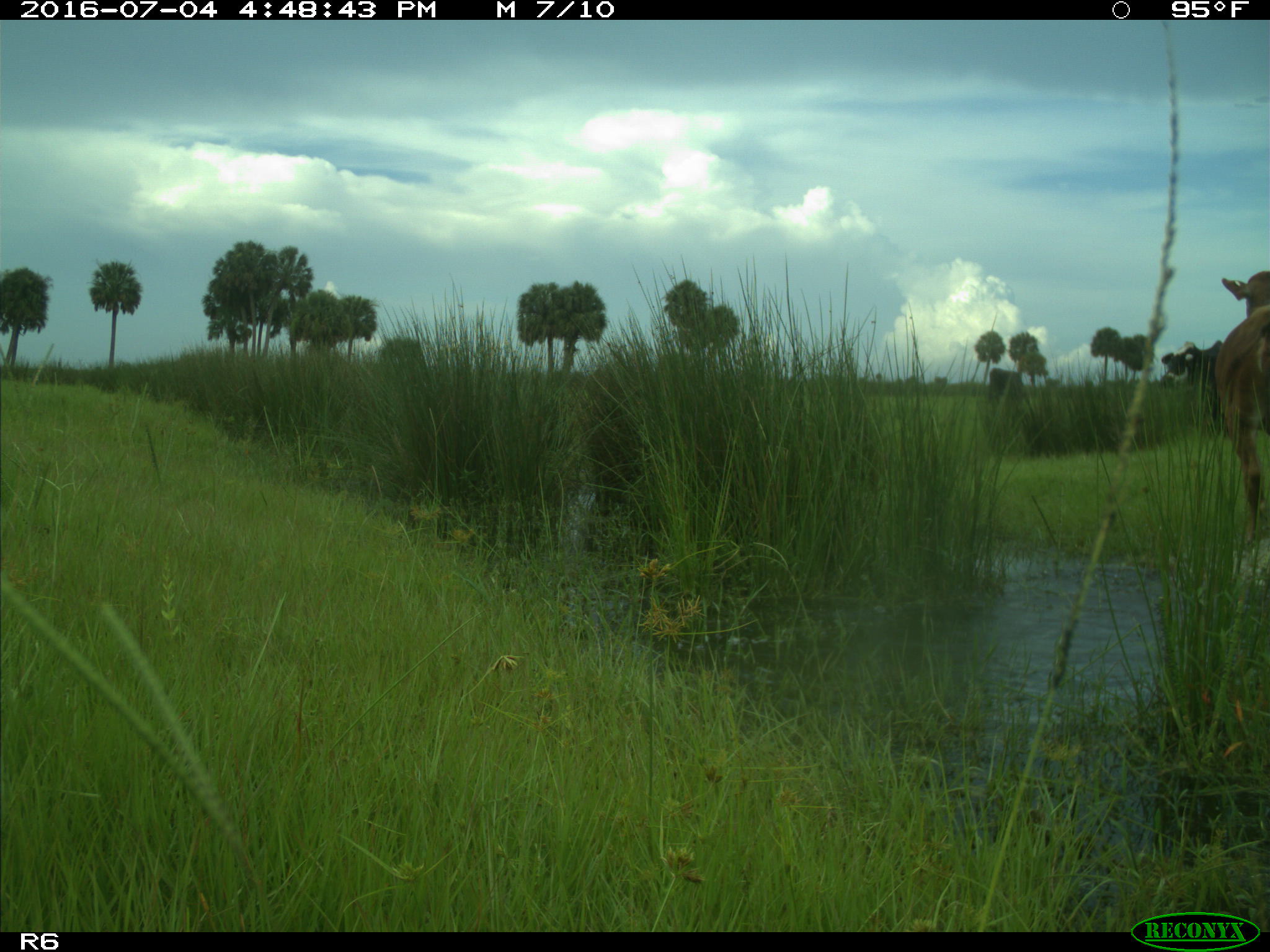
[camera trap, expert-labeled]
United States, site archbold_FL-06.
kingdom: Animalia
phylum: Chordata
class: Mammalia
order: Artiodactyla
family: Bovidae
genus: Bos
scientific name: Bos taurus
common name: domestic cow